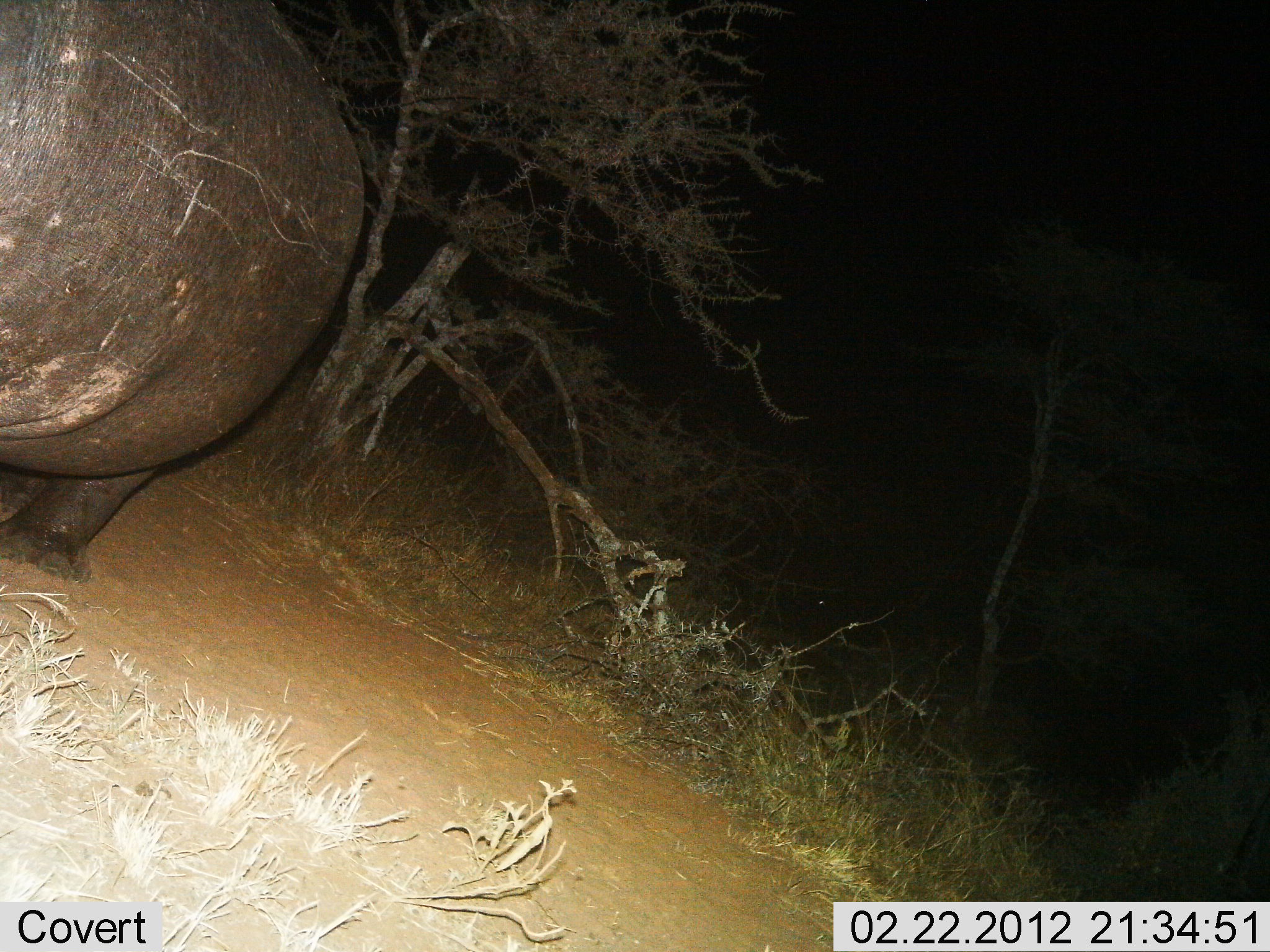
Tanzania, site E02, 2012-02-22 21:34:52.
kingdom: Animalia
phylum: Chordata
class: Mammalia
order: Artiodactyla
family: Hippopotamidae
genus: Hippopotamus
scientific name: Hippopotamus amphibius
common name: hippopotamus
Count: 1.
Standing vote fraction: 96%.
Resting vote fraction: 0%.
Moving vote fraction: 4%.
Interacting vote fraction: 0%.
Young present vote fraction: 0%.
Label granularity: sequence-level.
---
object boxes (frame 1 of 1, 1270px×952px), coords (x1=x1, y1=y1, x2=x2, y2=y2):
animal: (x1=0, y1=0, x2=371, y2=589)